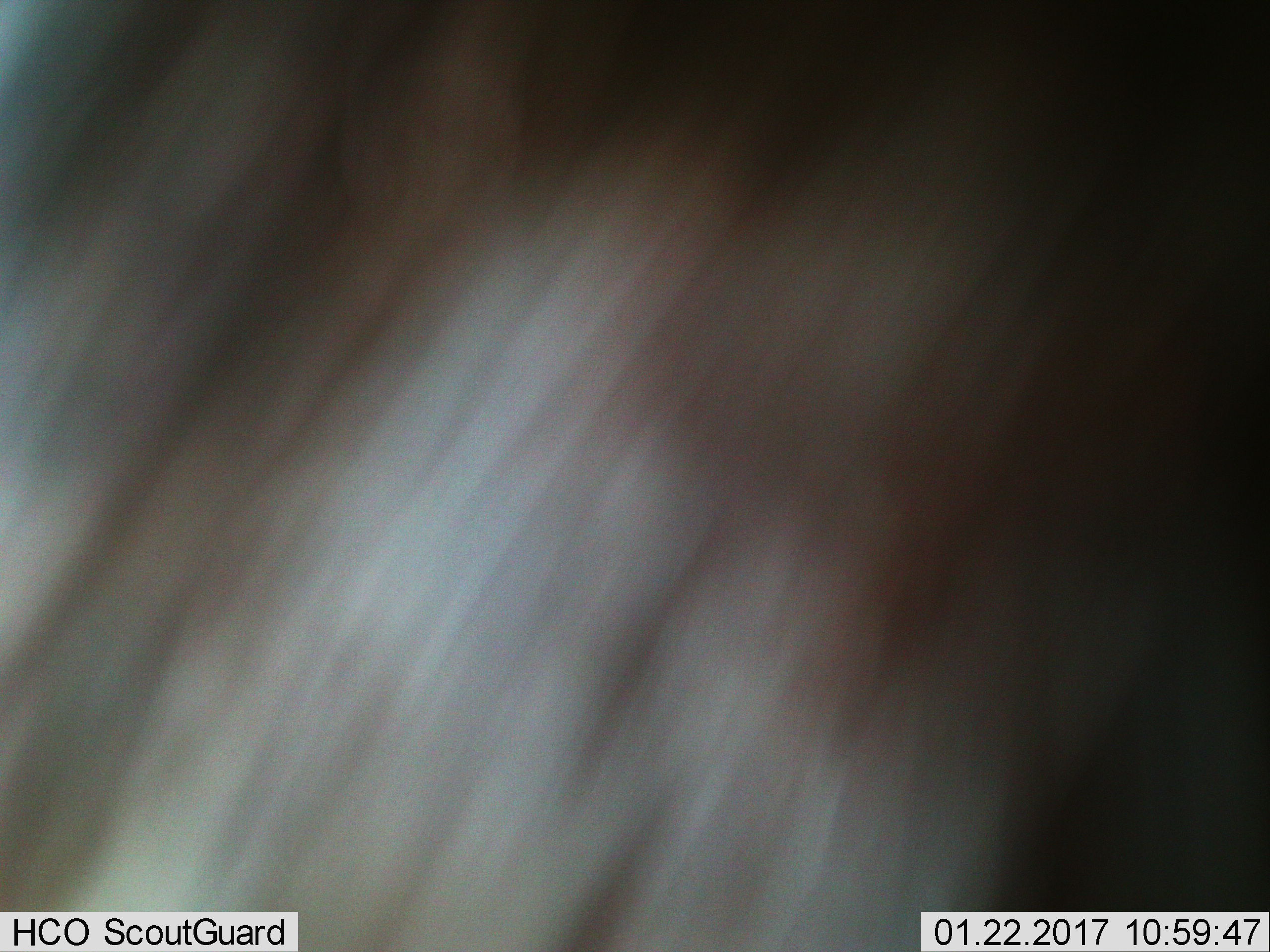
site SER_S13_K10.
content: unidentified animal